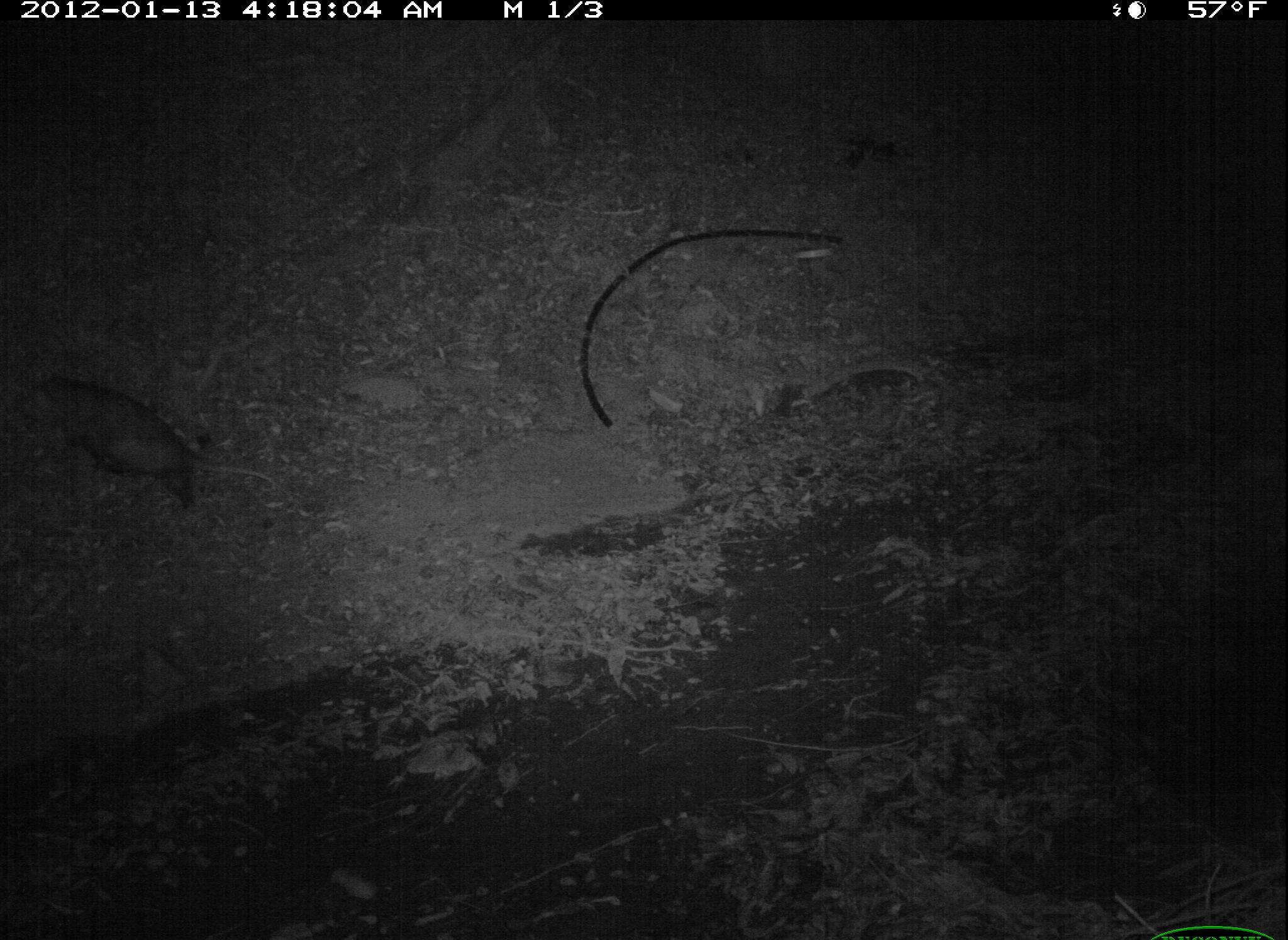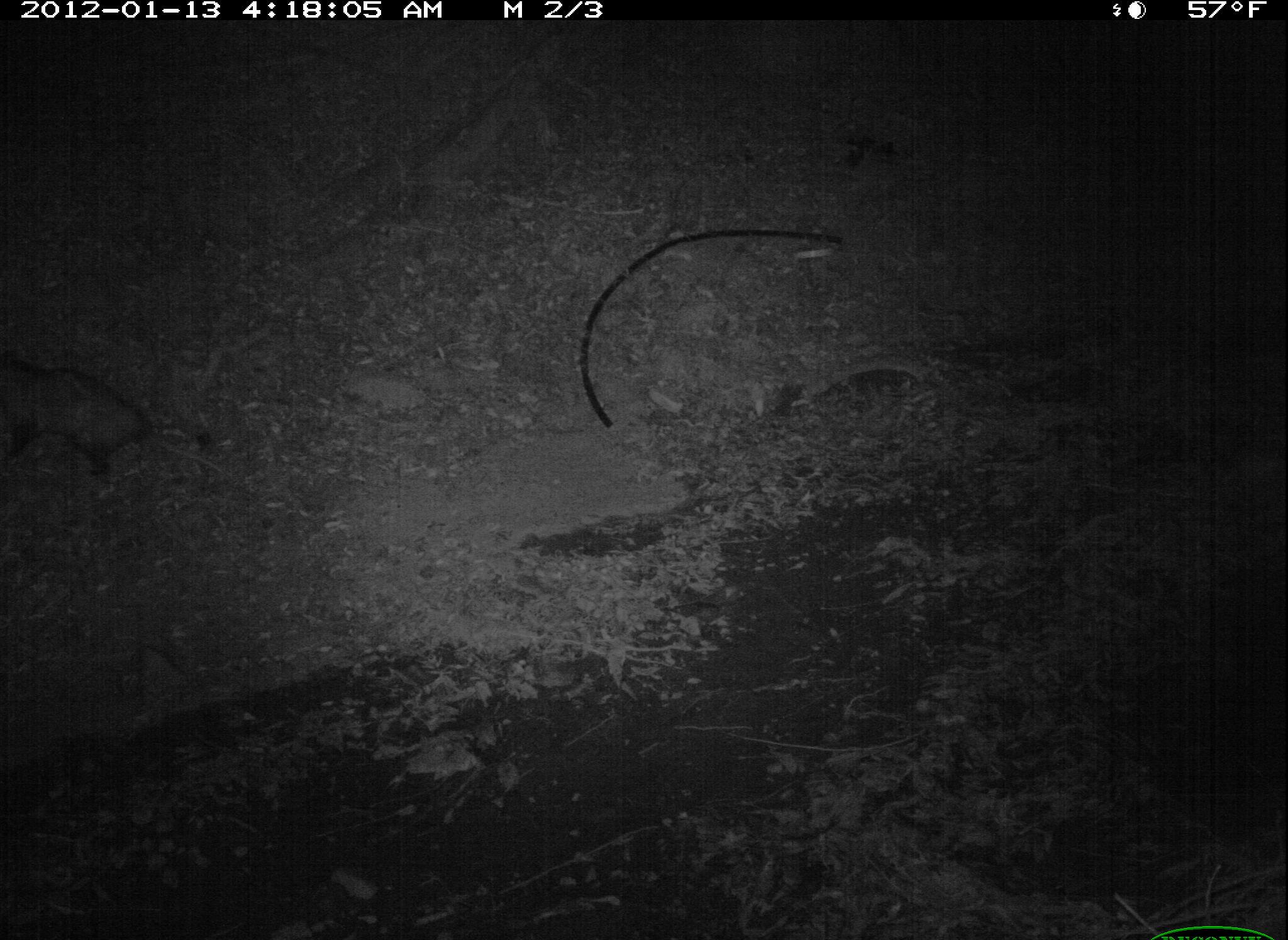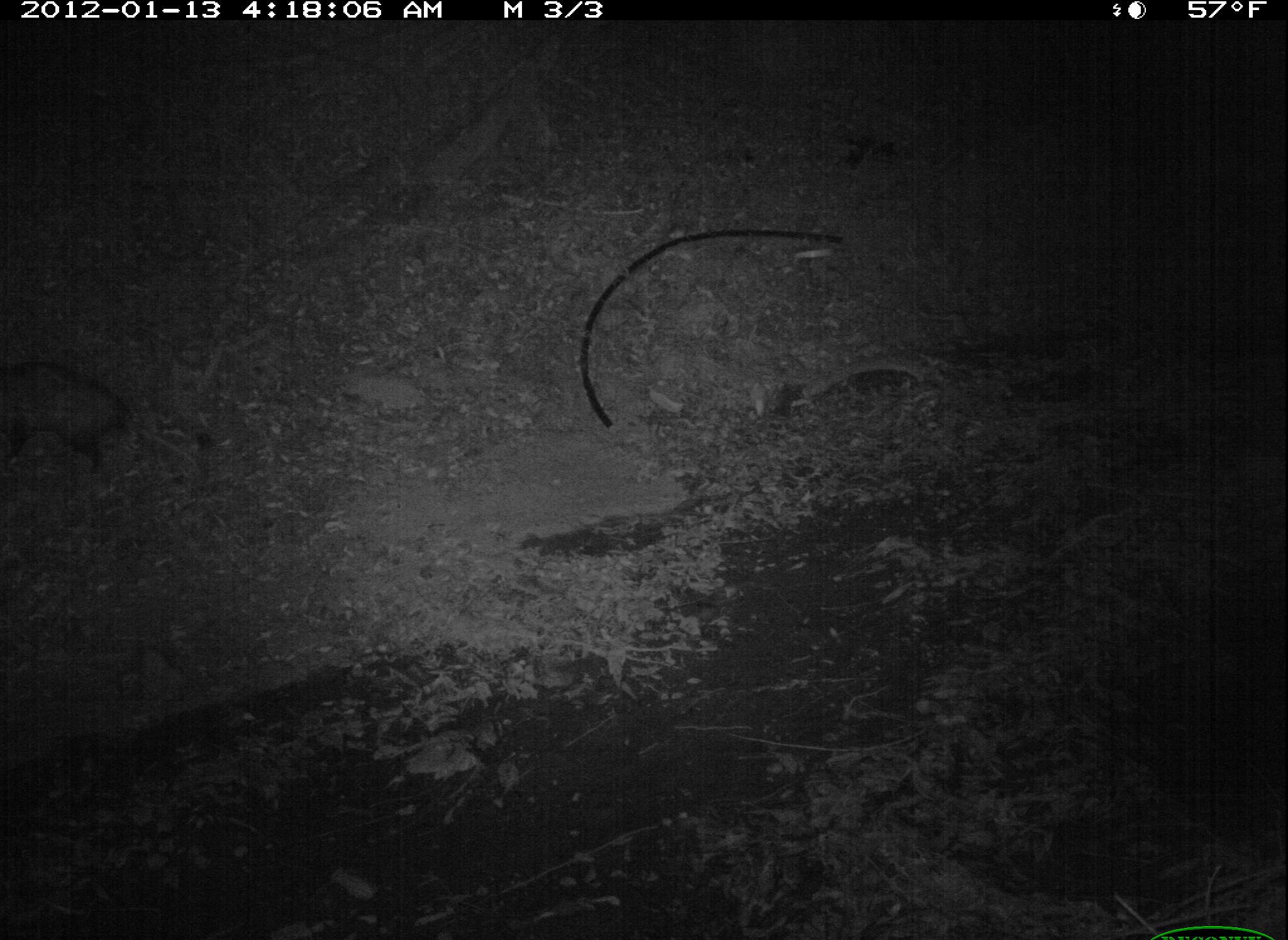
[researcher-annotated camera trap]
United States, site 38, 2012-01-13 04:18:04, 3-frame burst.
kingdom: Animalia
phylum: Chordata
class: Mammalia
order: Didelphimorphia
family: Didelphidae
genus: Didelphis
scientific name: Didelphis virginiana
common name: virginia opossum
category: opossum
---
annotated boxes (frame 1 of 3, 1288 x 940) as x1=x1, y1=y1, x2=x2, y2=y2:
opossum: x1=14, y1=335, x2=216, y2=528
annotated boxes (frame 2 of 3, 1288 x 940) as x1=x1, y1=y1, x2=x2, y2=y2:
opossum: x1=6, y1=343, x2=203, y2=511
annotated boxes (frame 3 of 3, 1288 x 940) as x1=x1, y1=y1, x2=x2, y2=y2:
opossum: x1=0, y1=348, x2=200, y2=485